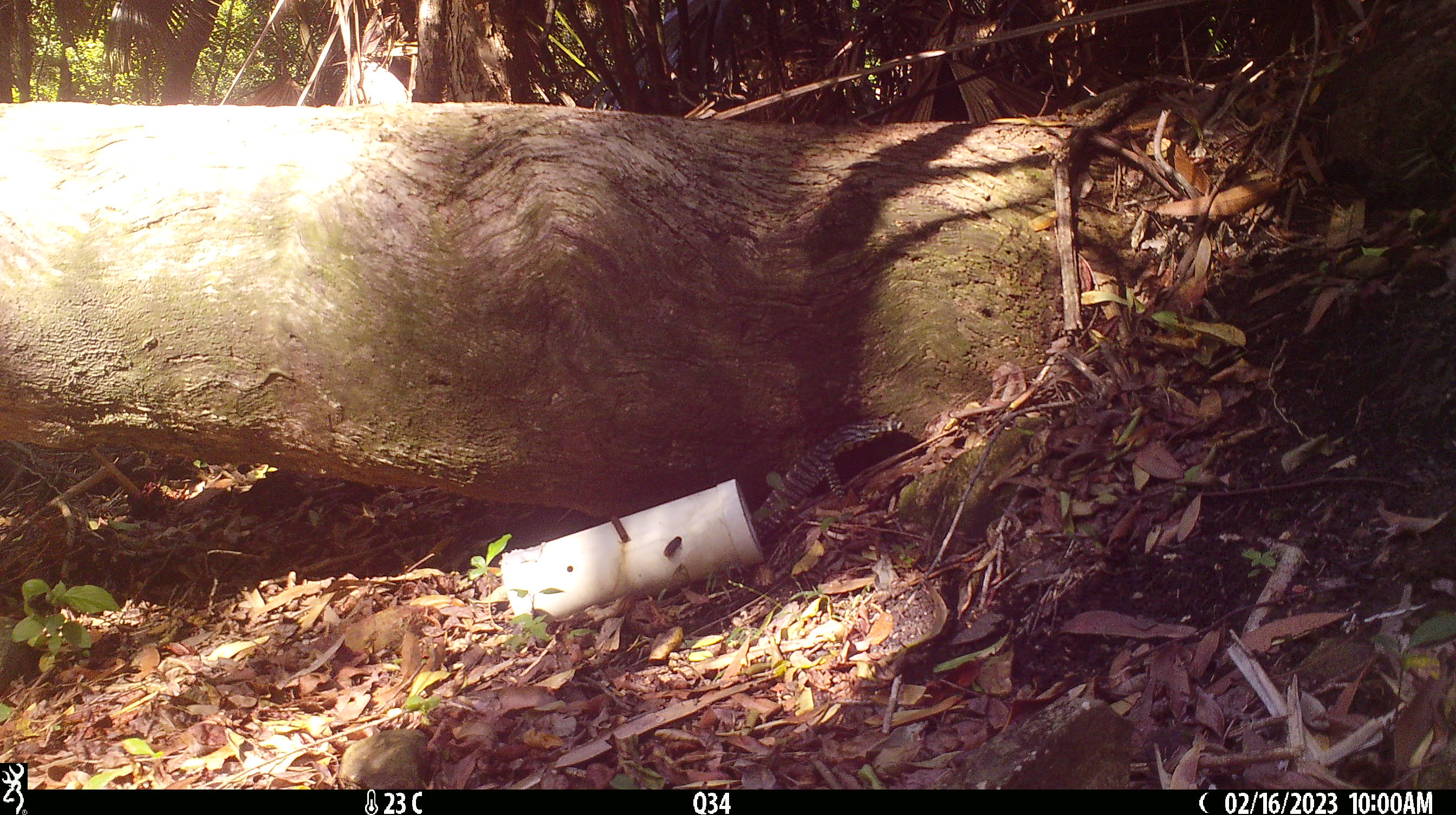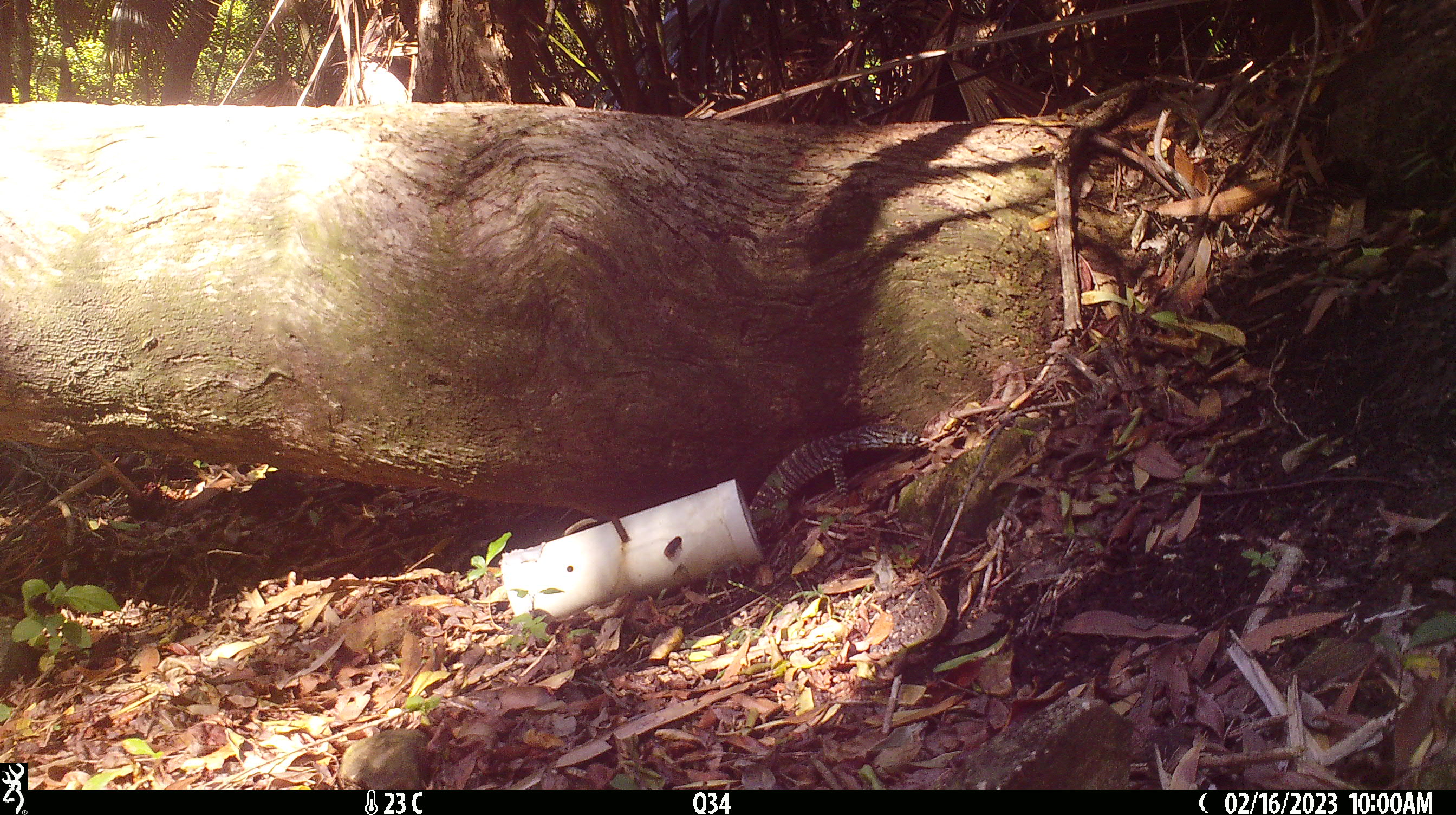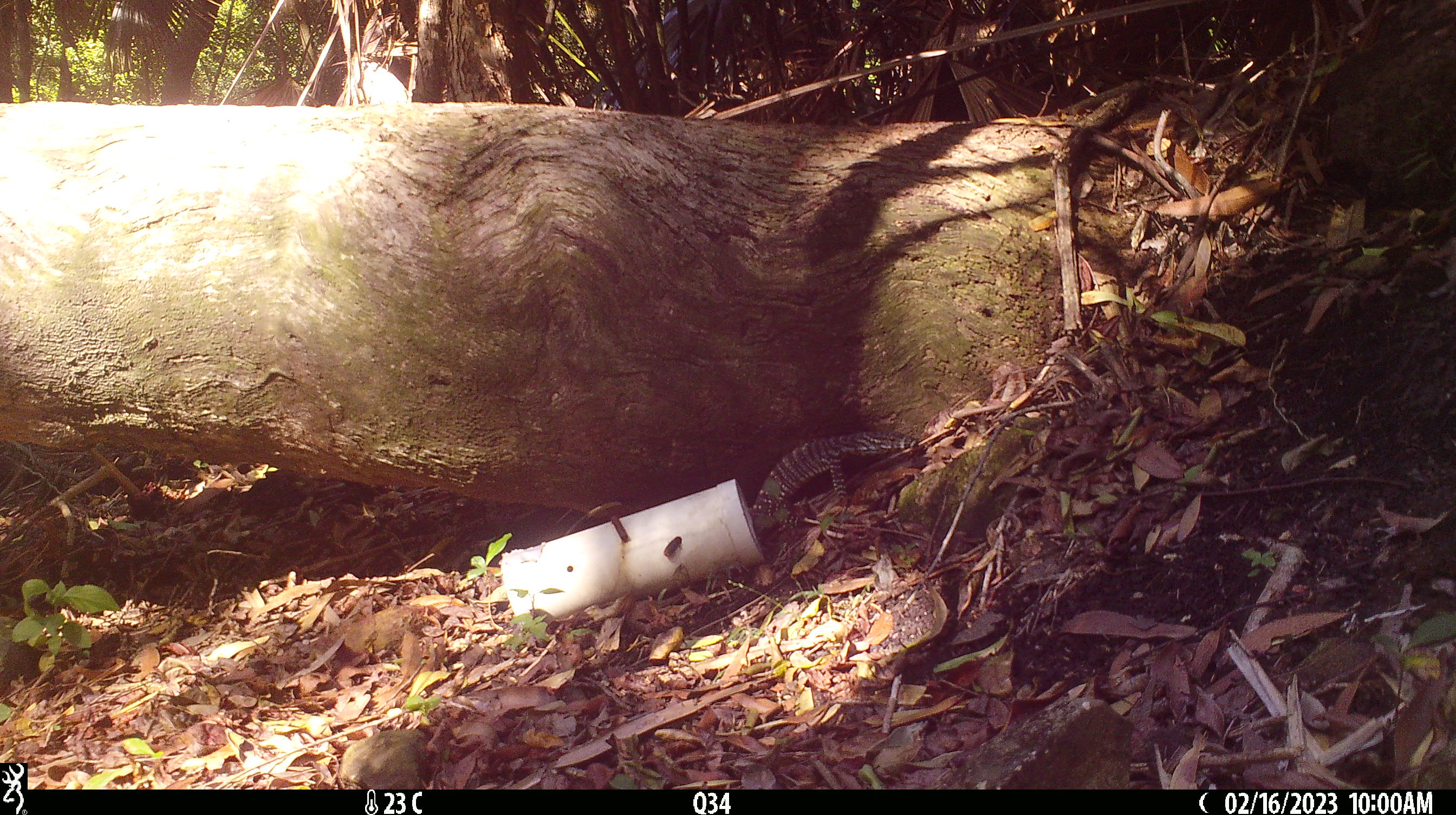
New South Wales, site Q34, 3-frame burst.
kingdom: Animalia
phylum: Chordata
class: Reptilia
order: Squamata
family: Varanidae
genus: Varanus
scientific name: Varanus varius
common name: lace monitor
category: goanna